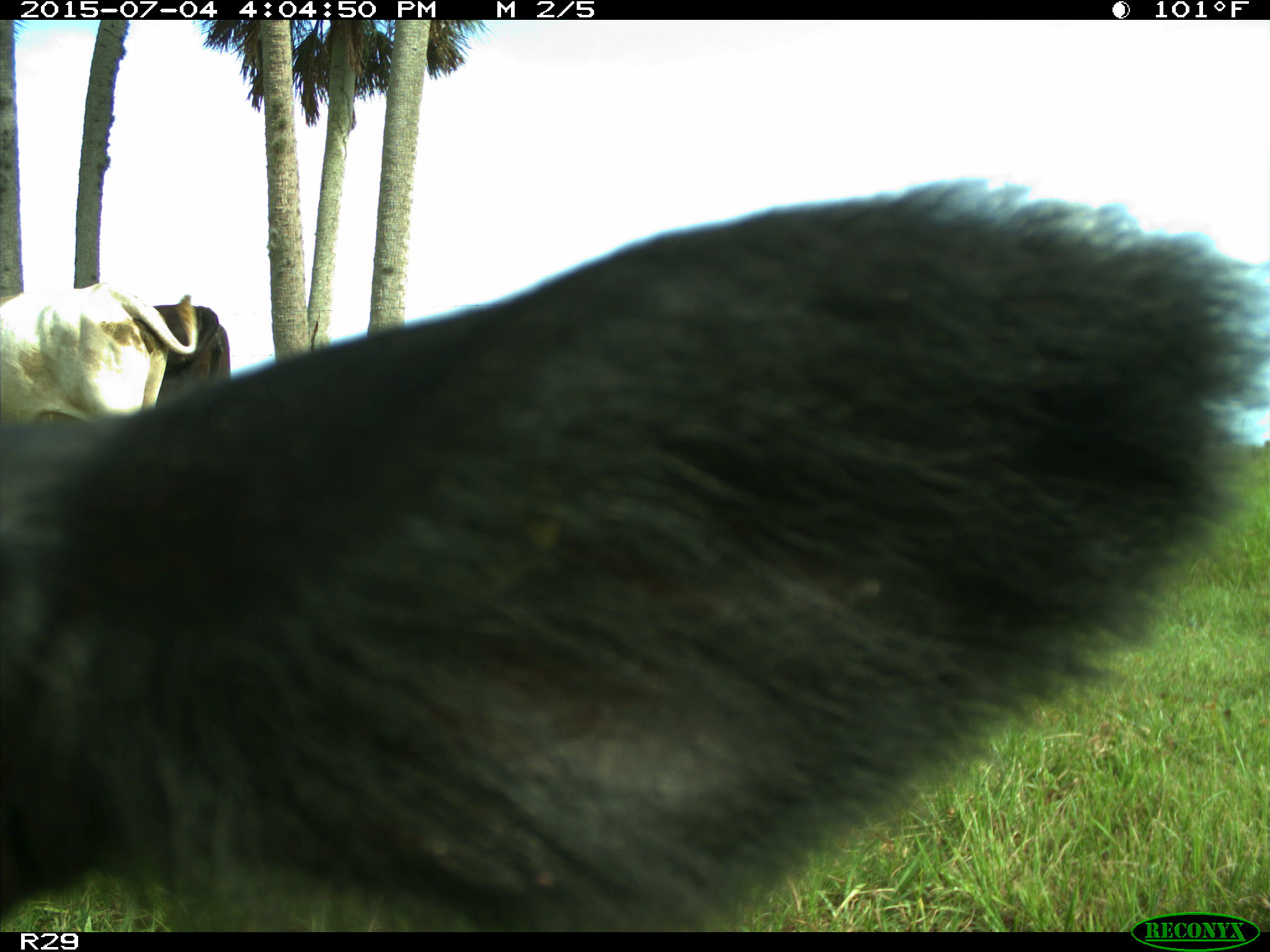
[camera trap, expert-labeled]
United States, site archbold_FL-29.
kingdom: Animalia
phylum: Chordata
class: Mammalia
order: Artiodactyla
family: Bovidae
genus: Bos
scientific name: Bos taurus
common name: domestic cow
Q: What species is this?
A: Bos taurus (domestic cow).